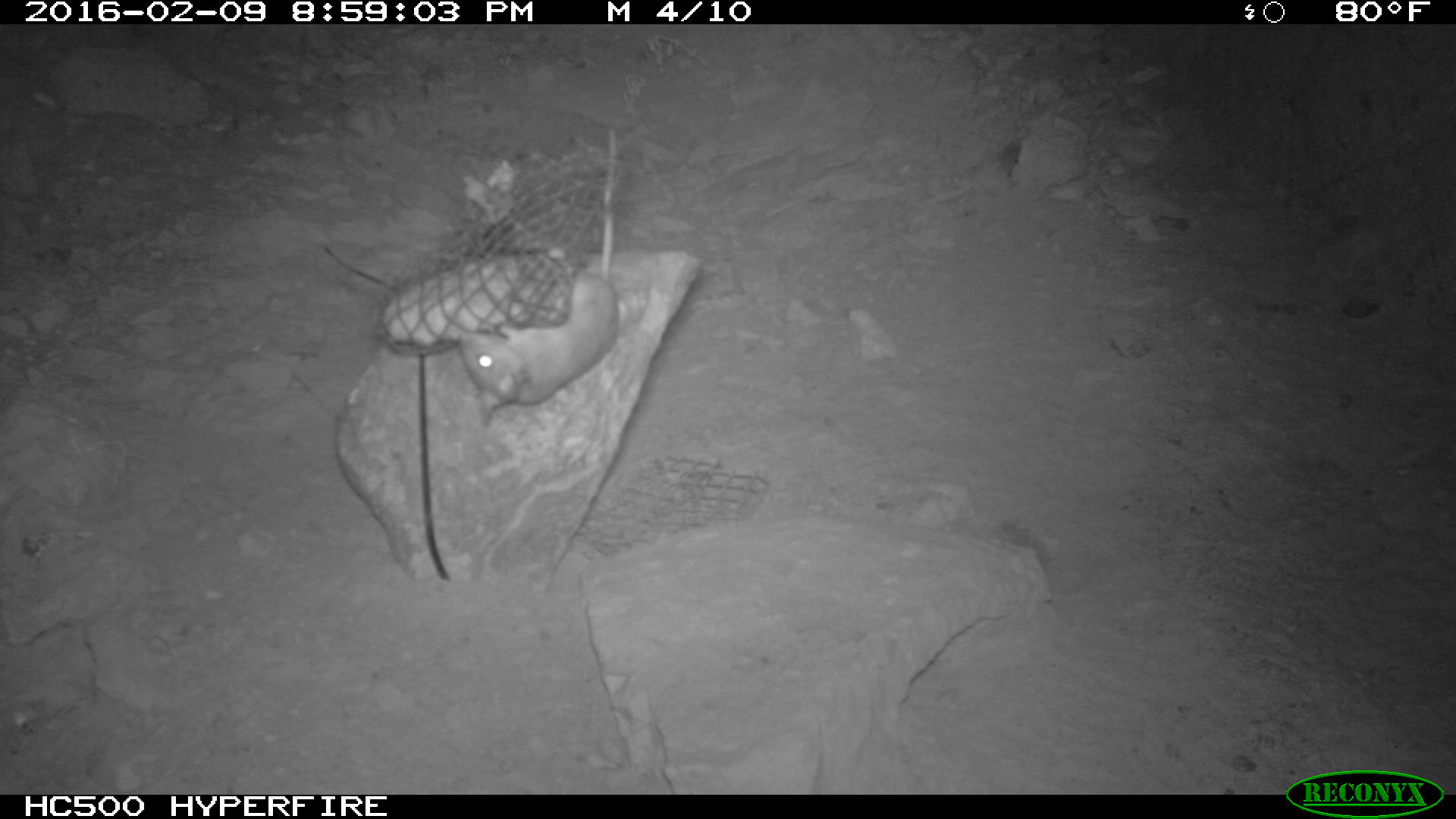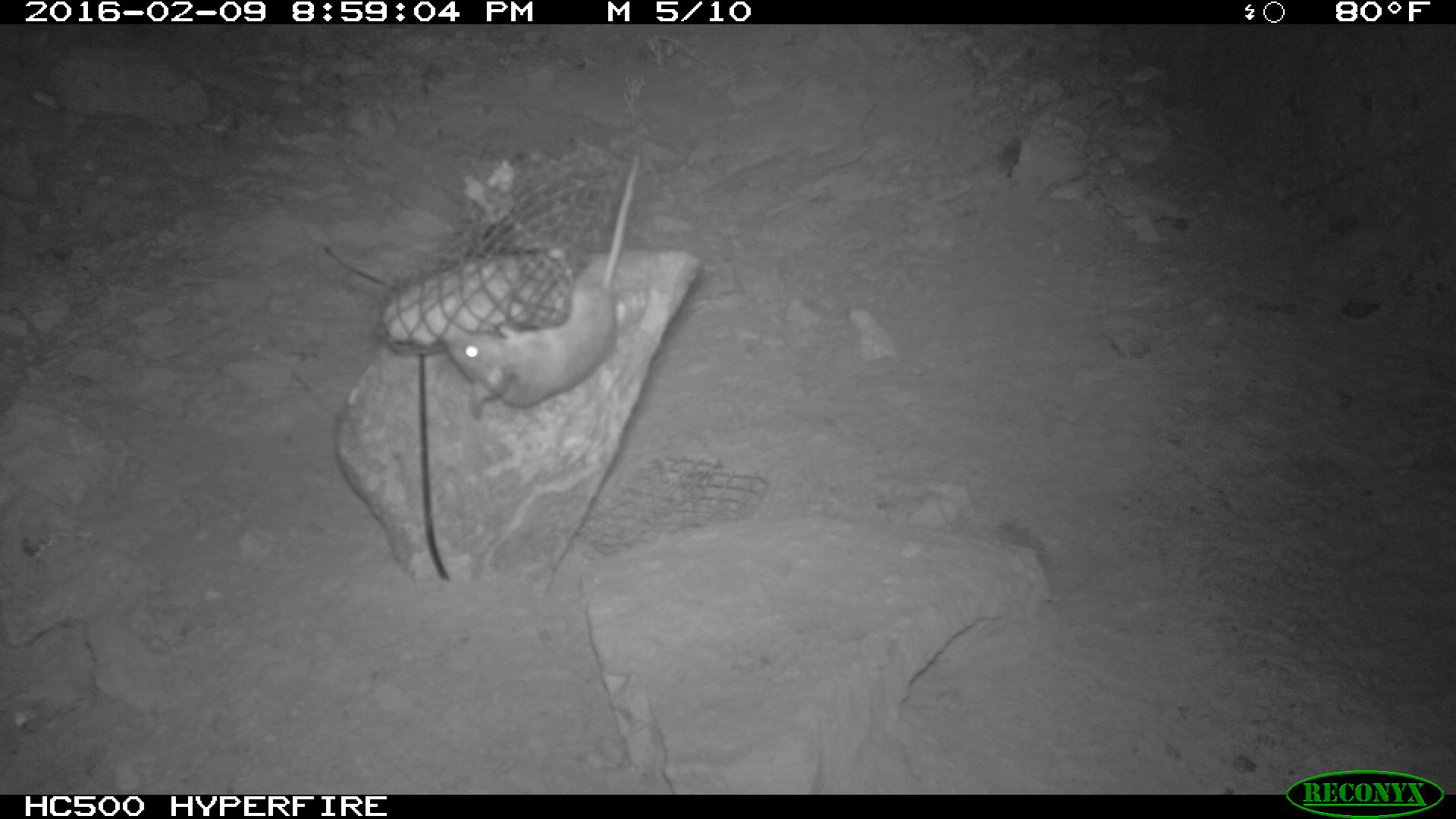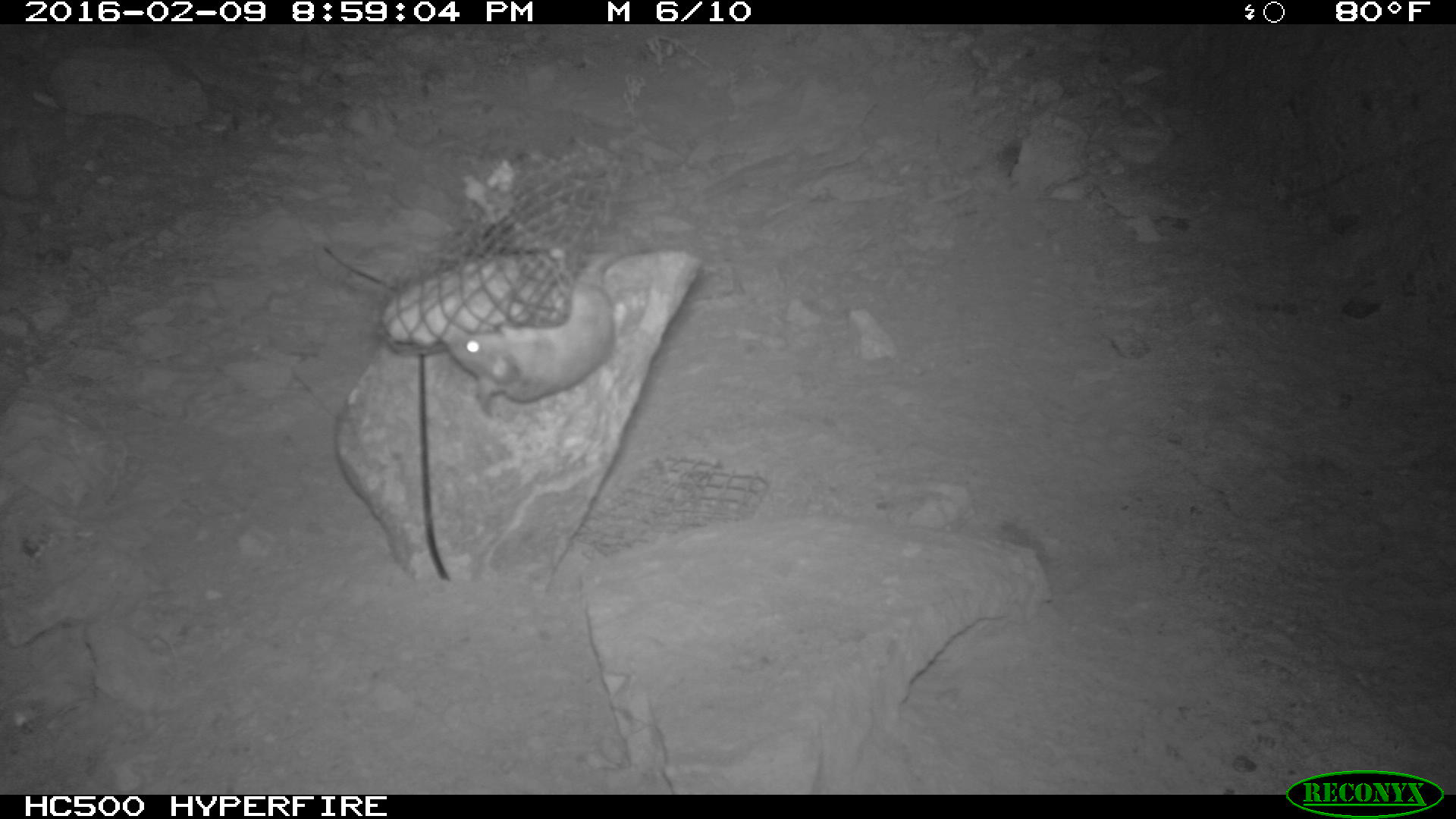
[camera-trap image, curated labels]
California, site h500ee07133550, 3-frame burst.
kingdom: Animalia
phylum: Chordata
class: Mammalia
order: Rodentia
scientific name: Rodentia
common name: rodent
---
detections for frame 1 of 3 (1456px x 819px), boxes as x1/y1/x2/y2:
rodent: 460/129/617/425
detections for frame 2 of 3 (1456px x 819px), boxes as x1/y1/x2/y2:
rodent: 438/156/640/422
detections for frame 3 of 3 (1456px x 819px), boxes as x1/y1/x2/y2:
rodent: 441/240/691/416